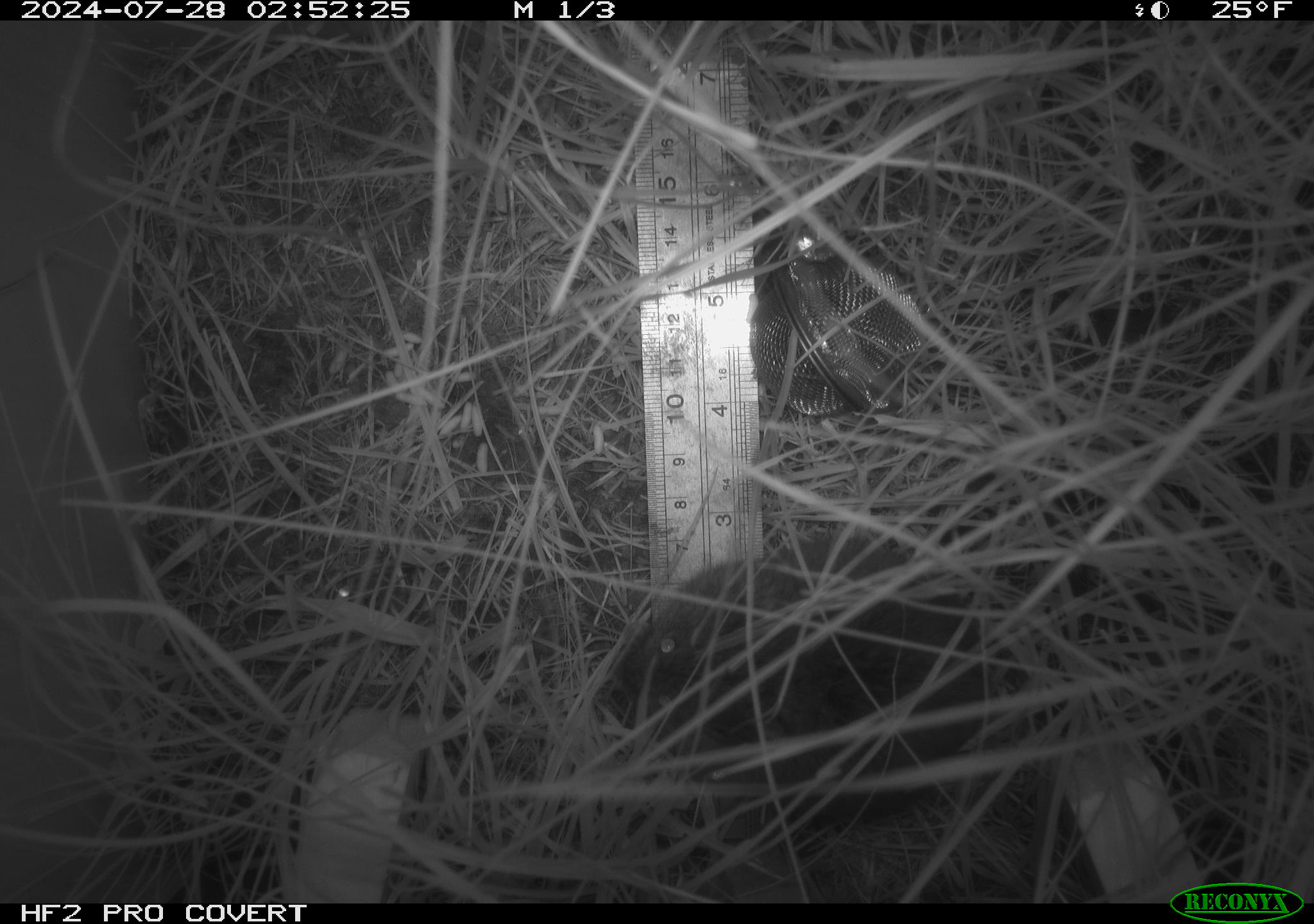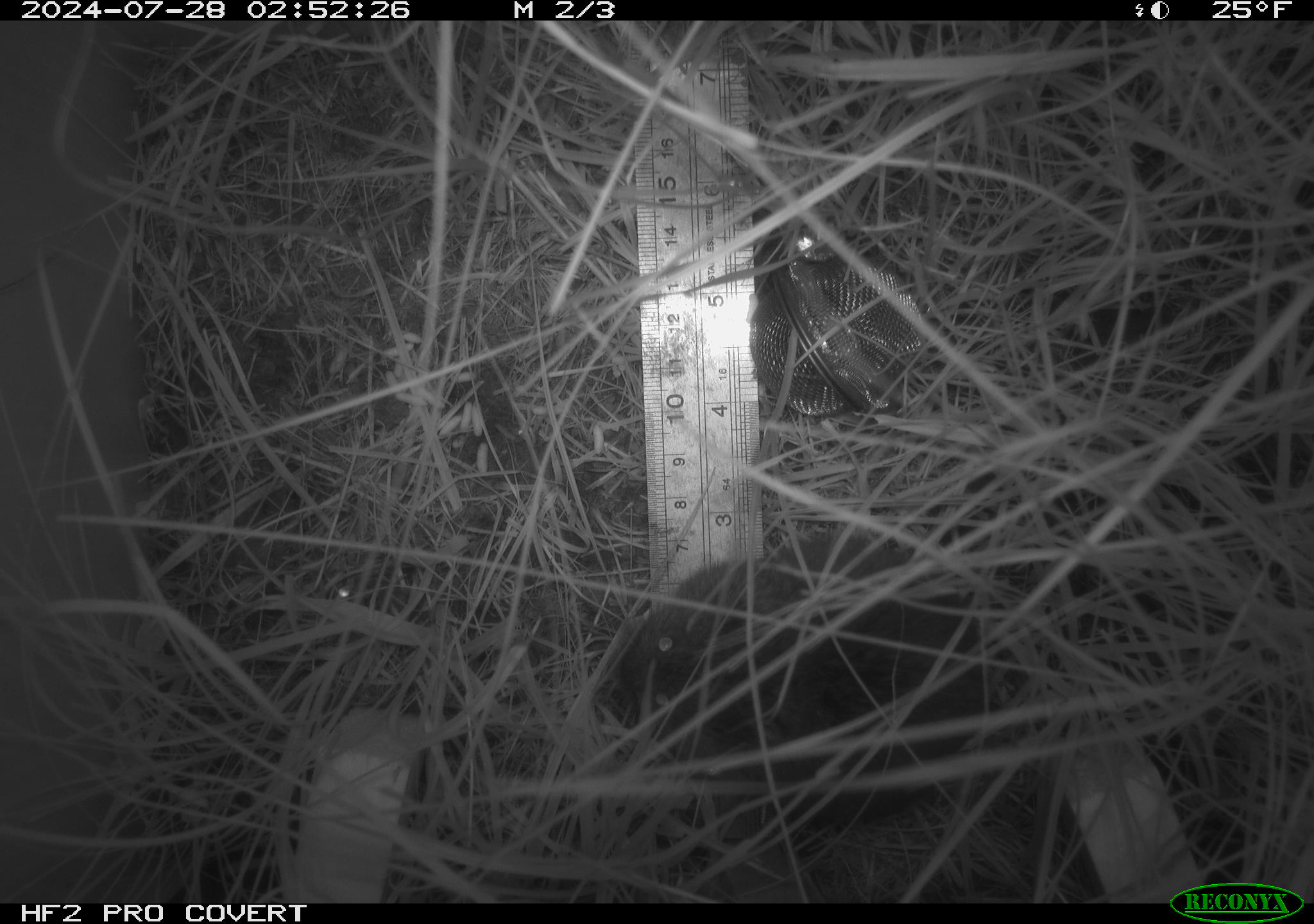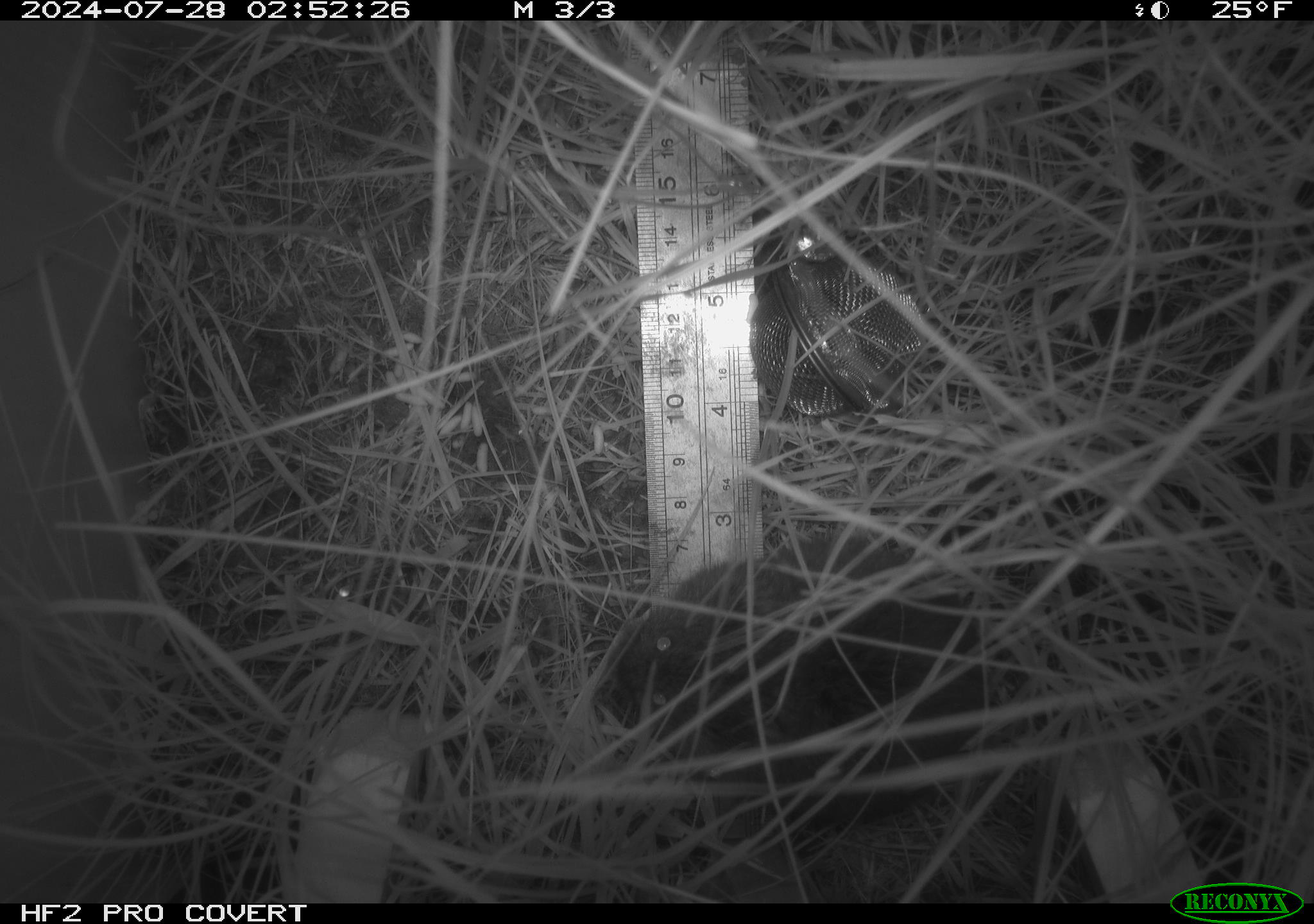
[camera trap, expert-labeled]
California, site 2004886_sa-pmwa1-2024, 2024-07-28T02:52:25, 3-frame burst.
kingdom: Animalia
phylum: Chordata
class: Mammalia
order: Rodentia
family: Cricetidae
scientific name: Arvicolinae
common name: voles, lemmings, and muskrats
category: arvicolinae subfamily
Arvicolinae subfamily (voles, lemmings, and muskrats) (Arvicolinae).